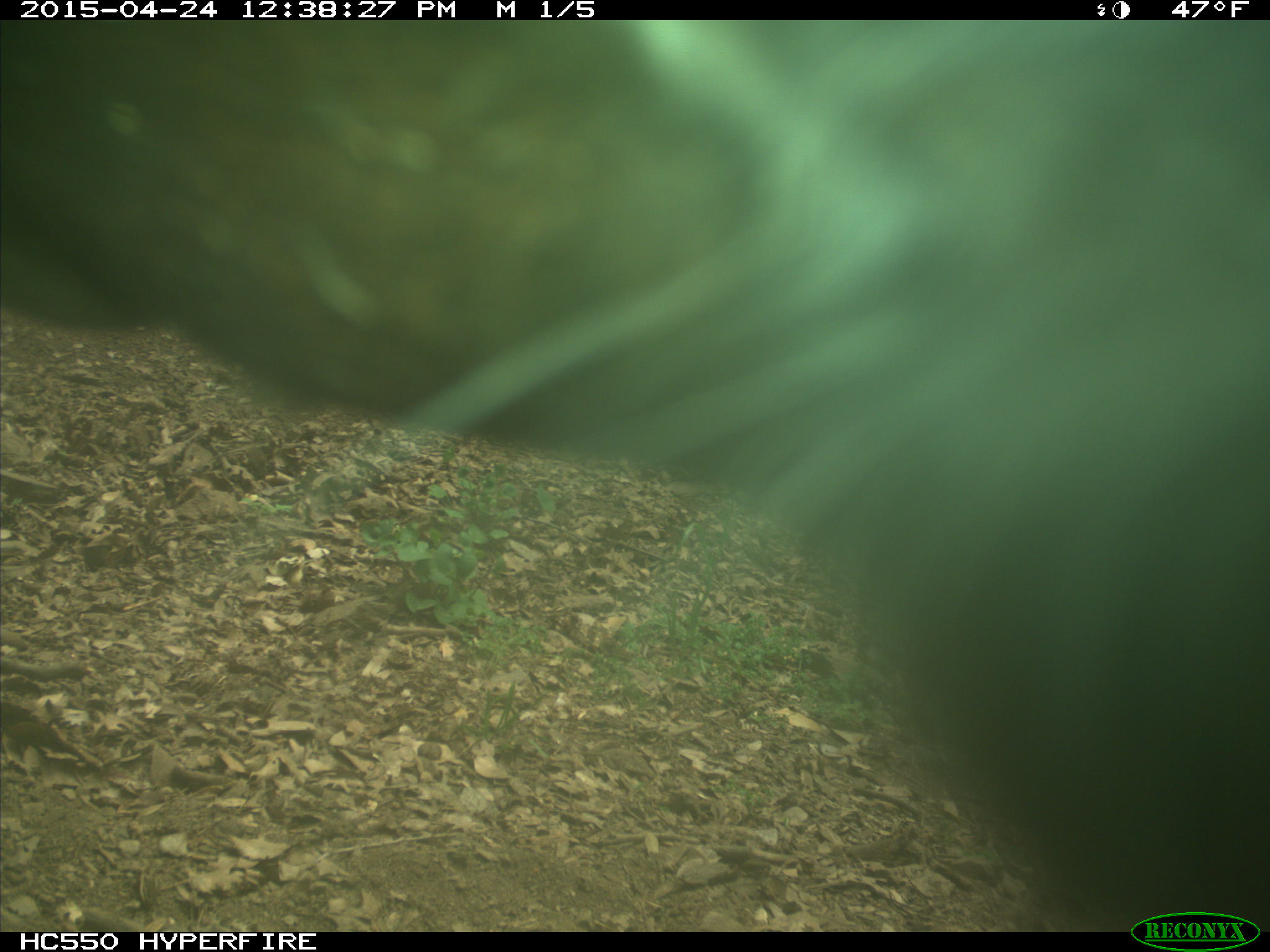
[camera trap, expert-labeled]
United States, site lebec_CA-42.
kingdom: Animalia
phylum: Chordata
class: Mammalia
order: Artiodactyla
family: Bovidae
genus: Bos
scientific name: Bos taurus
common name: domestic cow